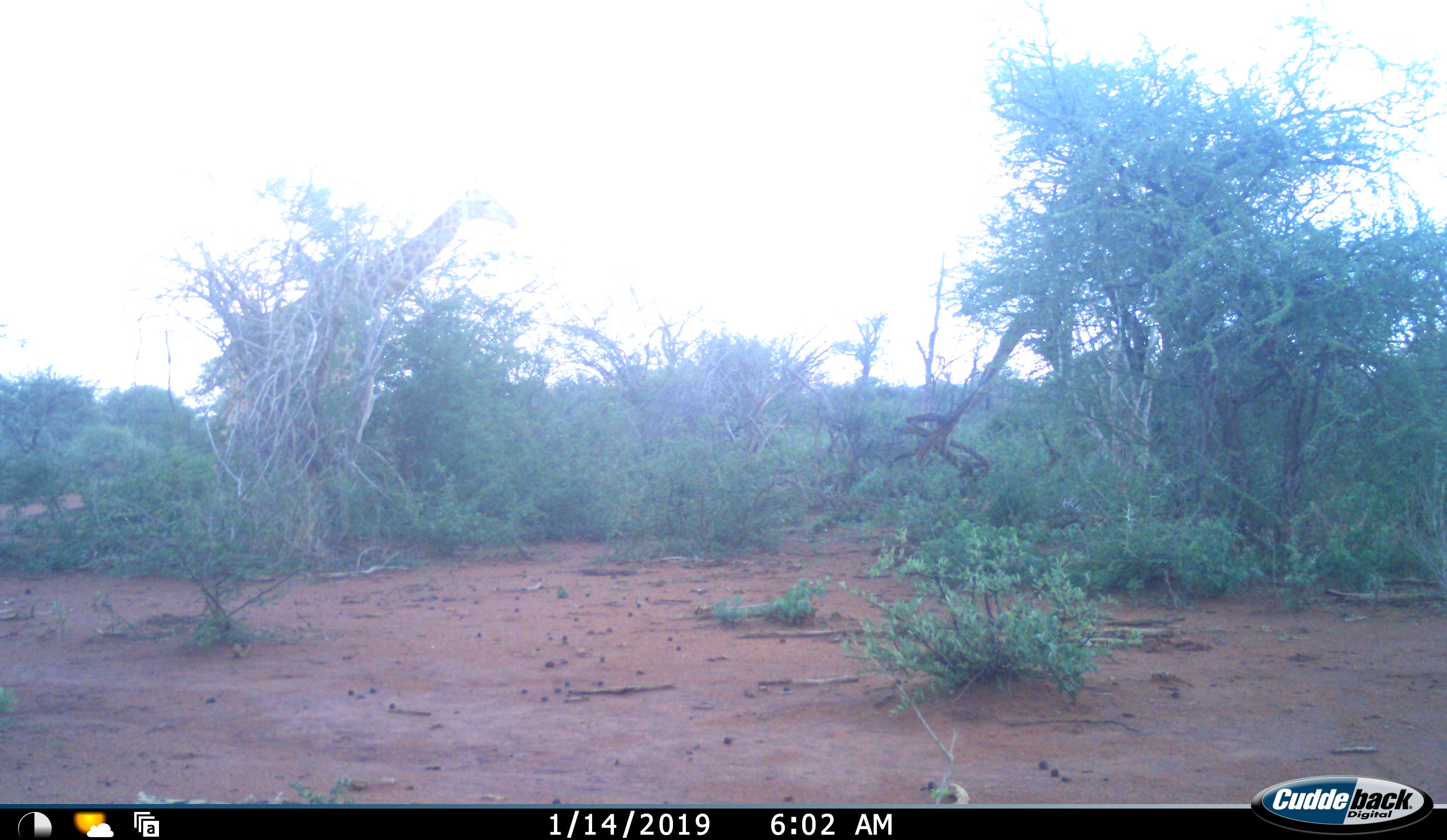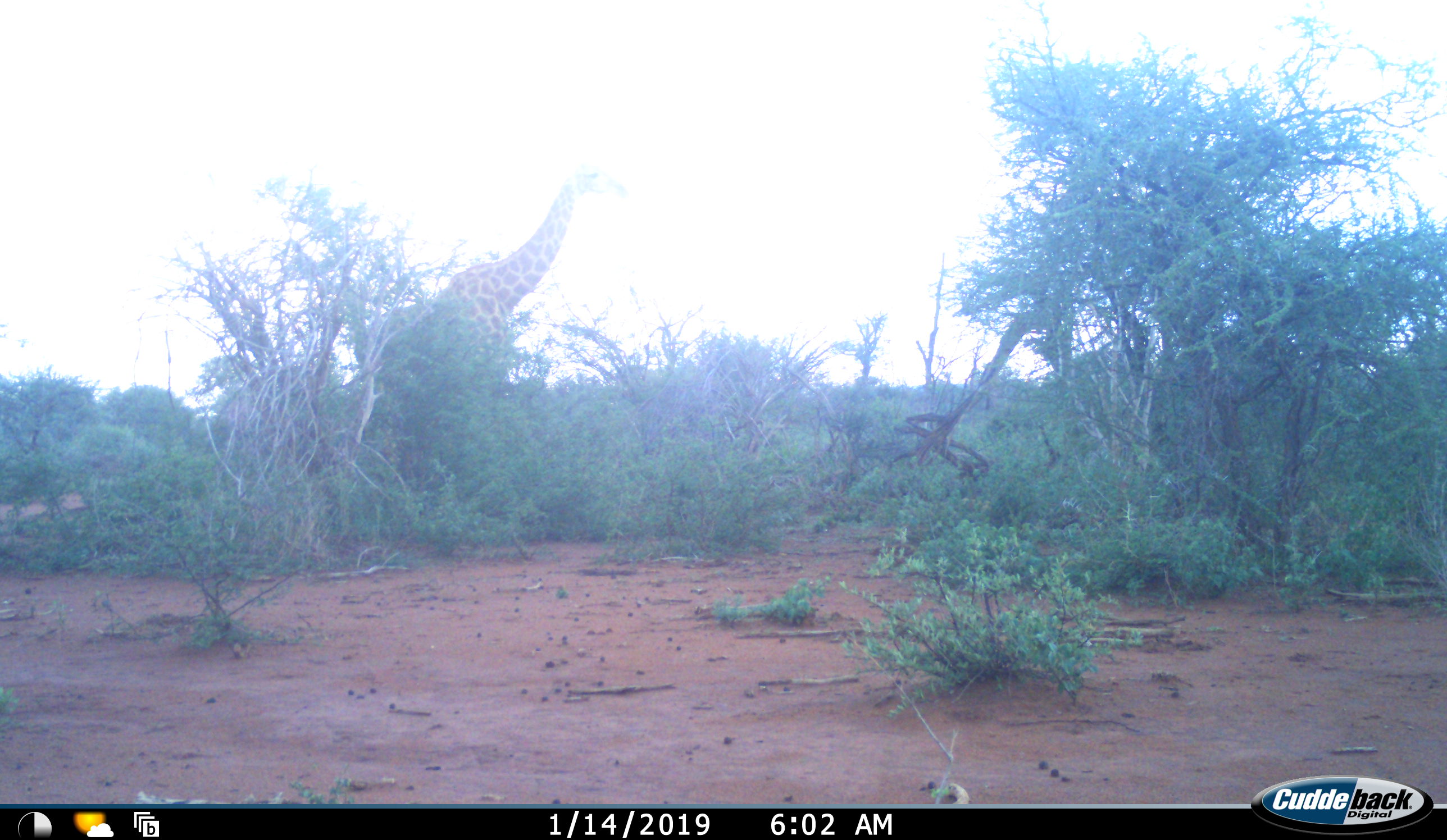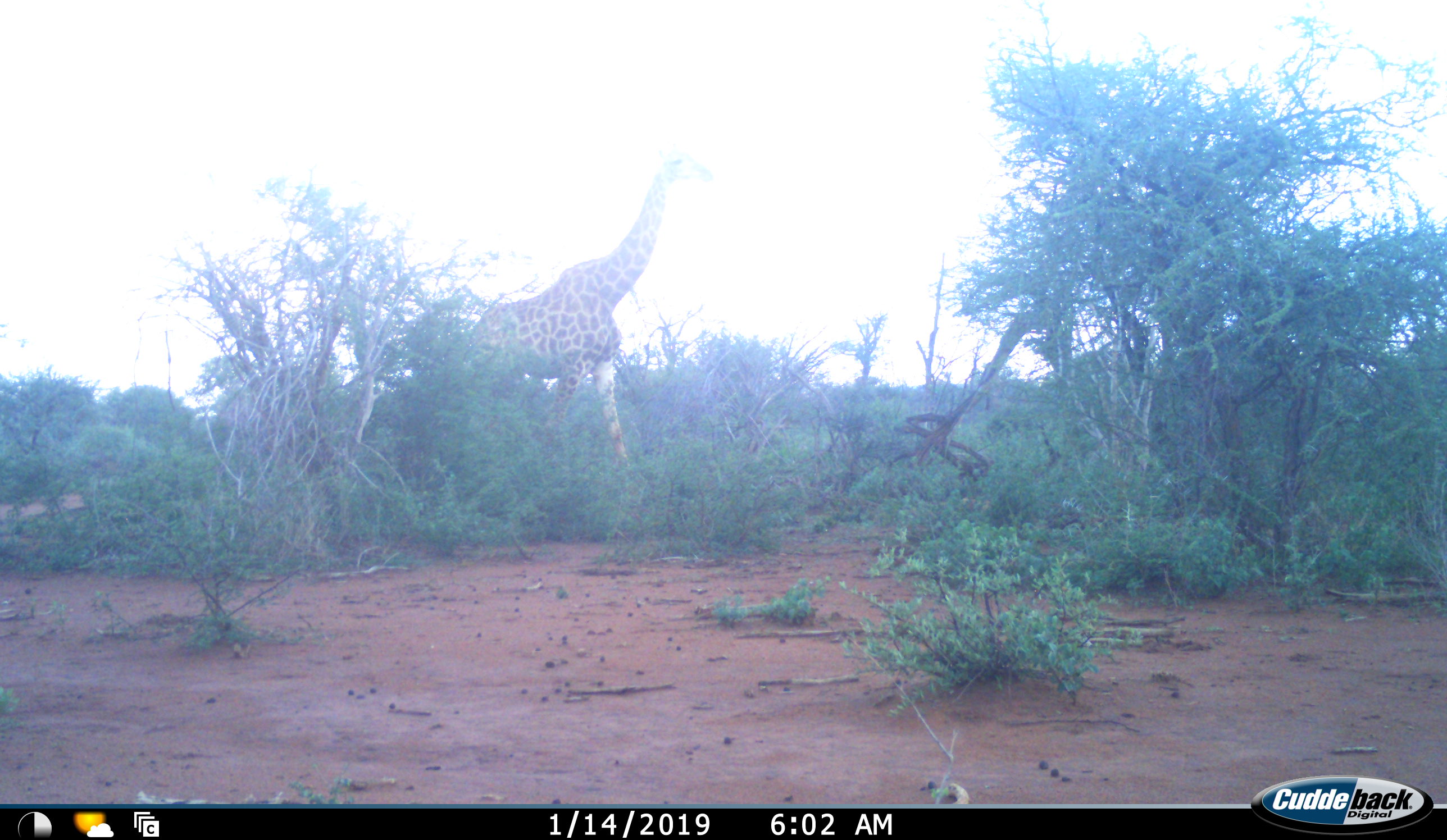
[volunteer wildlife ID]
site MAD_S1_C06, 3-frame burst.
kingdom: Animalia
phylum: Chordata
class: Mammalia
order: Artiodactyla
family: Giraffidae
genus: Giraffa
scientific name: Giraffa camelopardalis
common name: giraffe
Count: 1.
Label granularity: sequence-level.